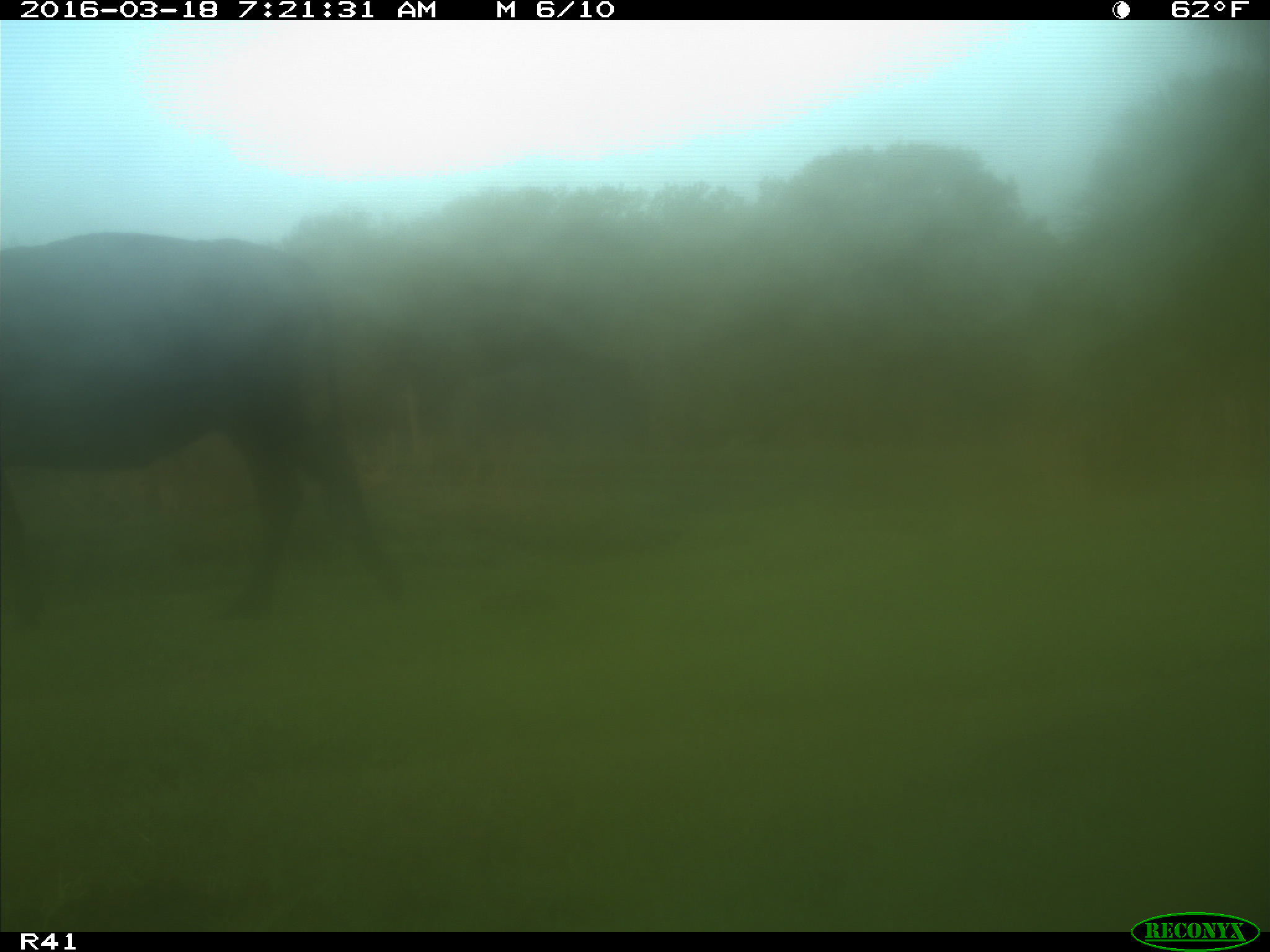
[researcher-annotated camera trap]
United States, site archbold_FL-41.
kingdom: Animalia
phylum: Chordata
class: Mammalia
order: Artiodactyla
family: Bovidae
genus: Bos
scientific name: Bos taurus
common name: domestic cow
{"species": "Bos taurus (domestic cow)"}